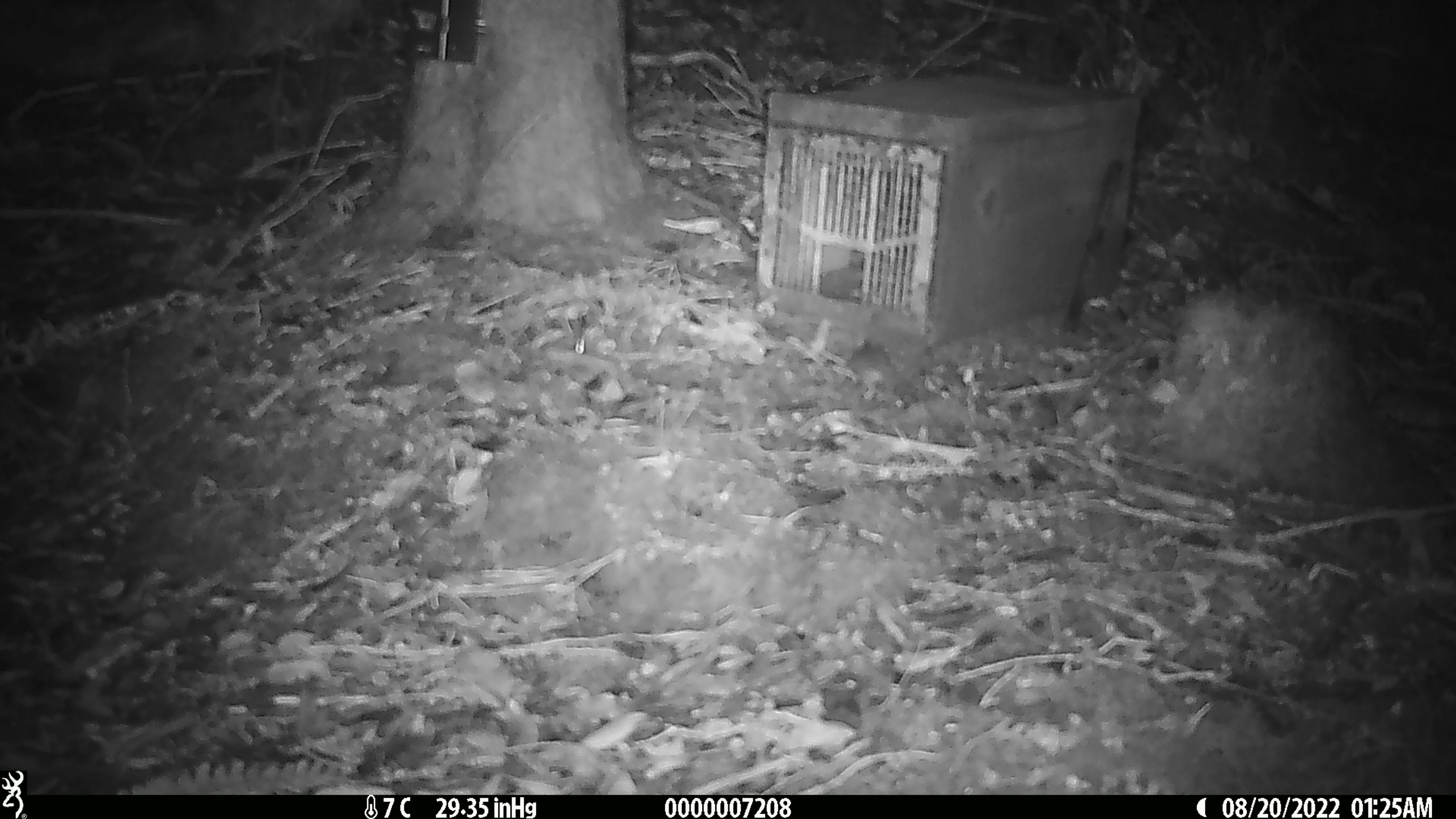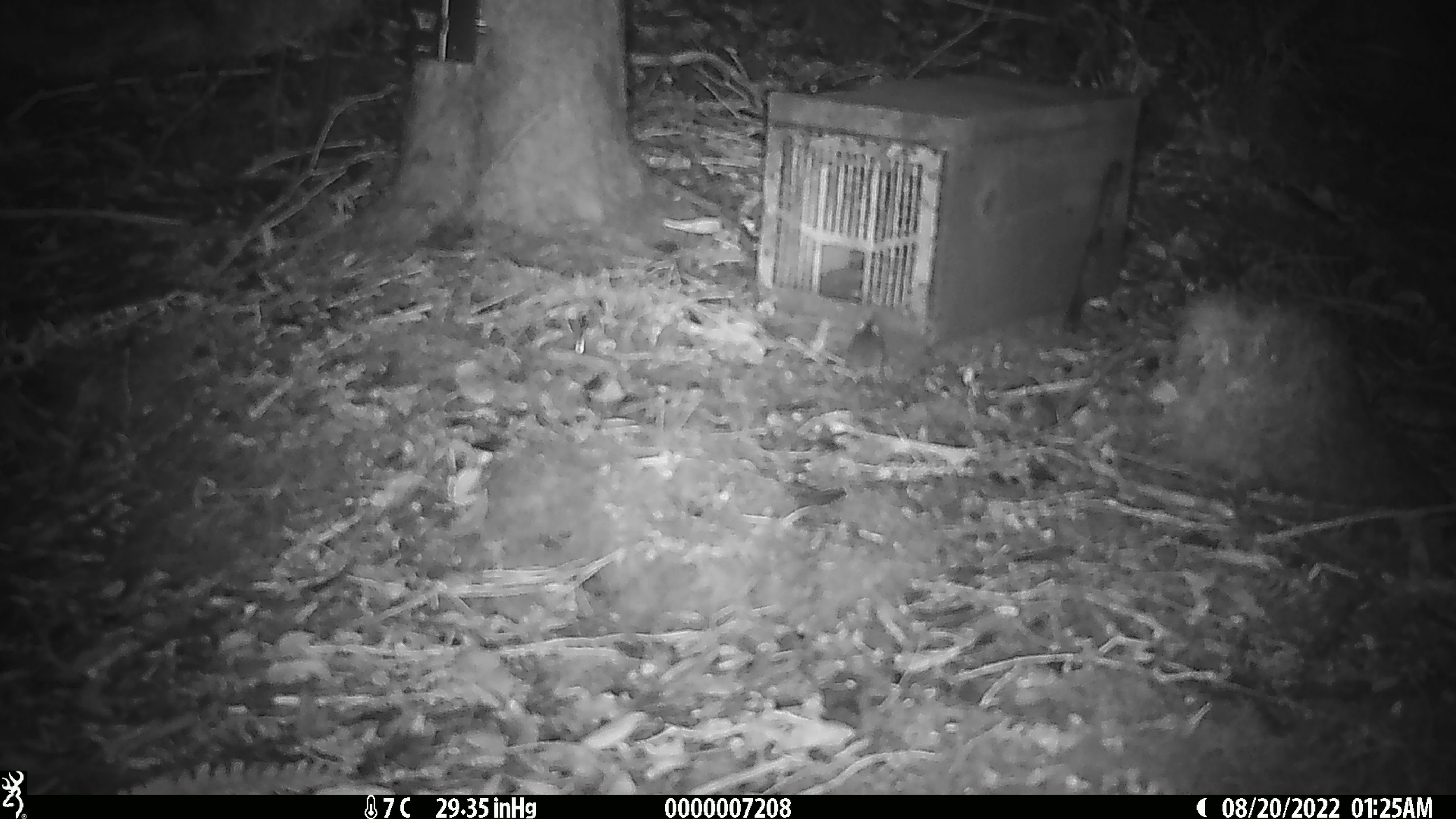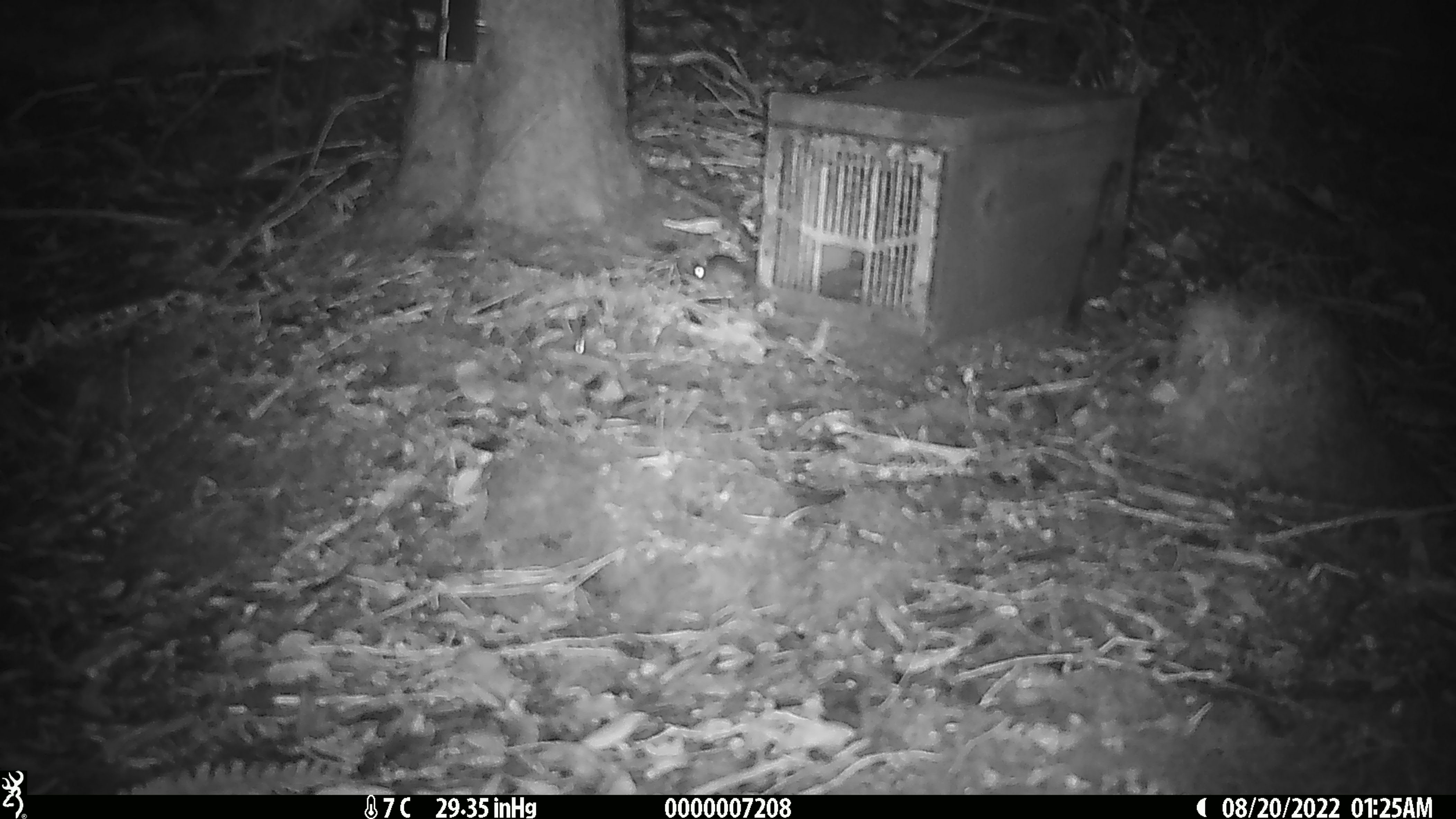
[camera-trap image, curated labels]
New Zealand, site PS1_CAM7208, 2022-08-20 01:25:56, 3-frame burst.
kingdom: Animalia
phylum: Chordata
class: Mammalia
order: Rodentia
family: Muridae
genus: Mus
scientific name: Mus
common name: mouse